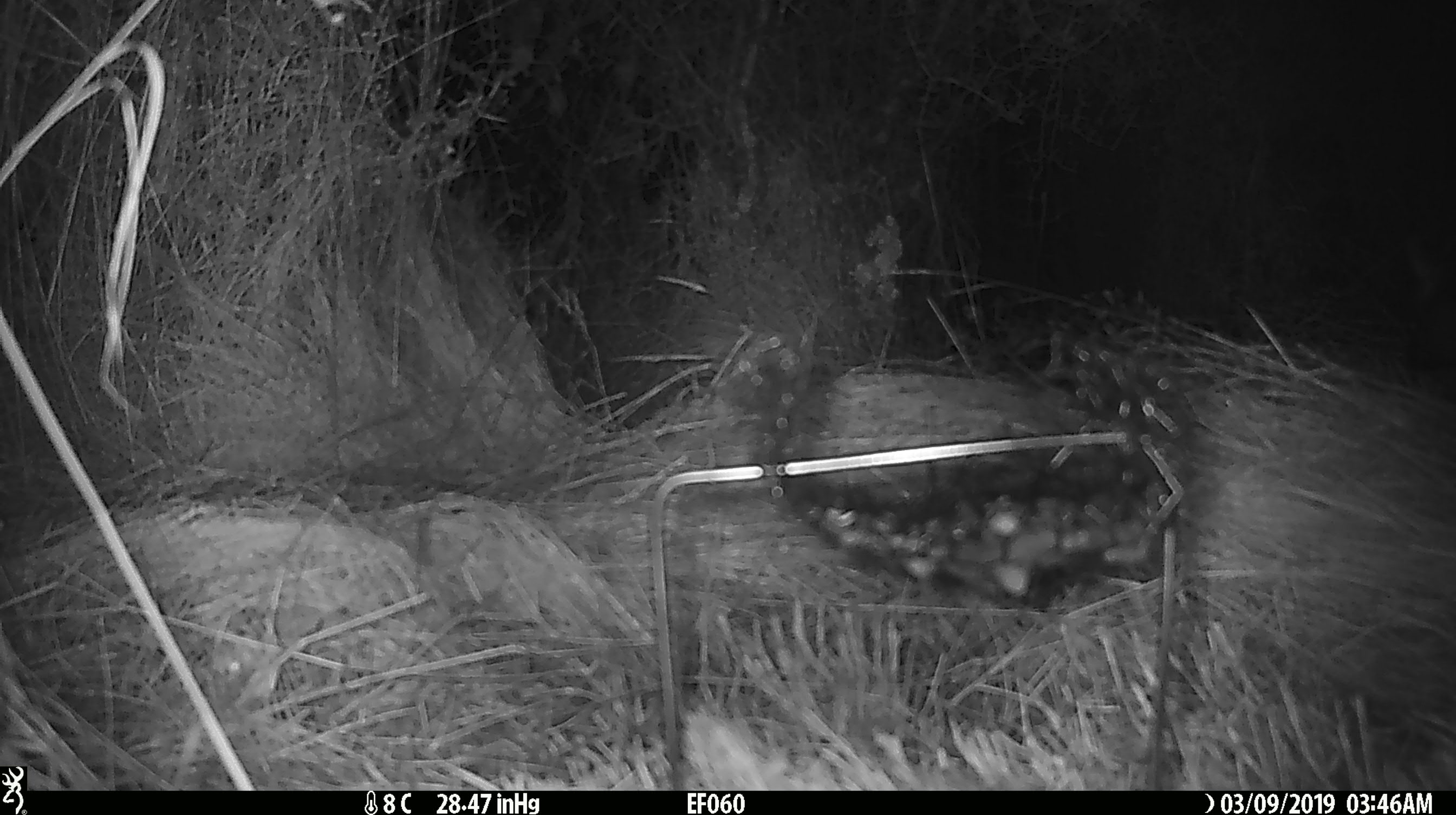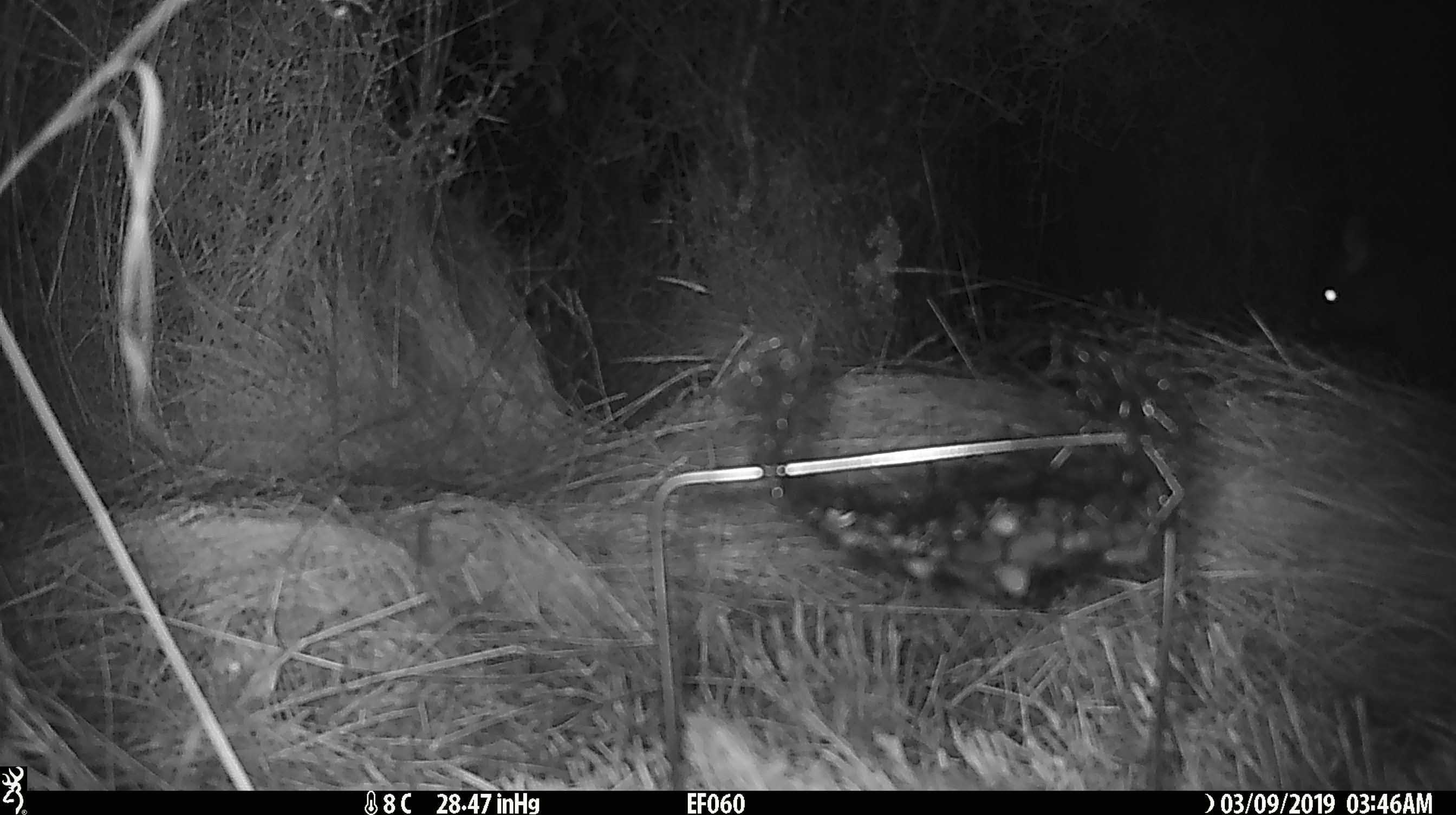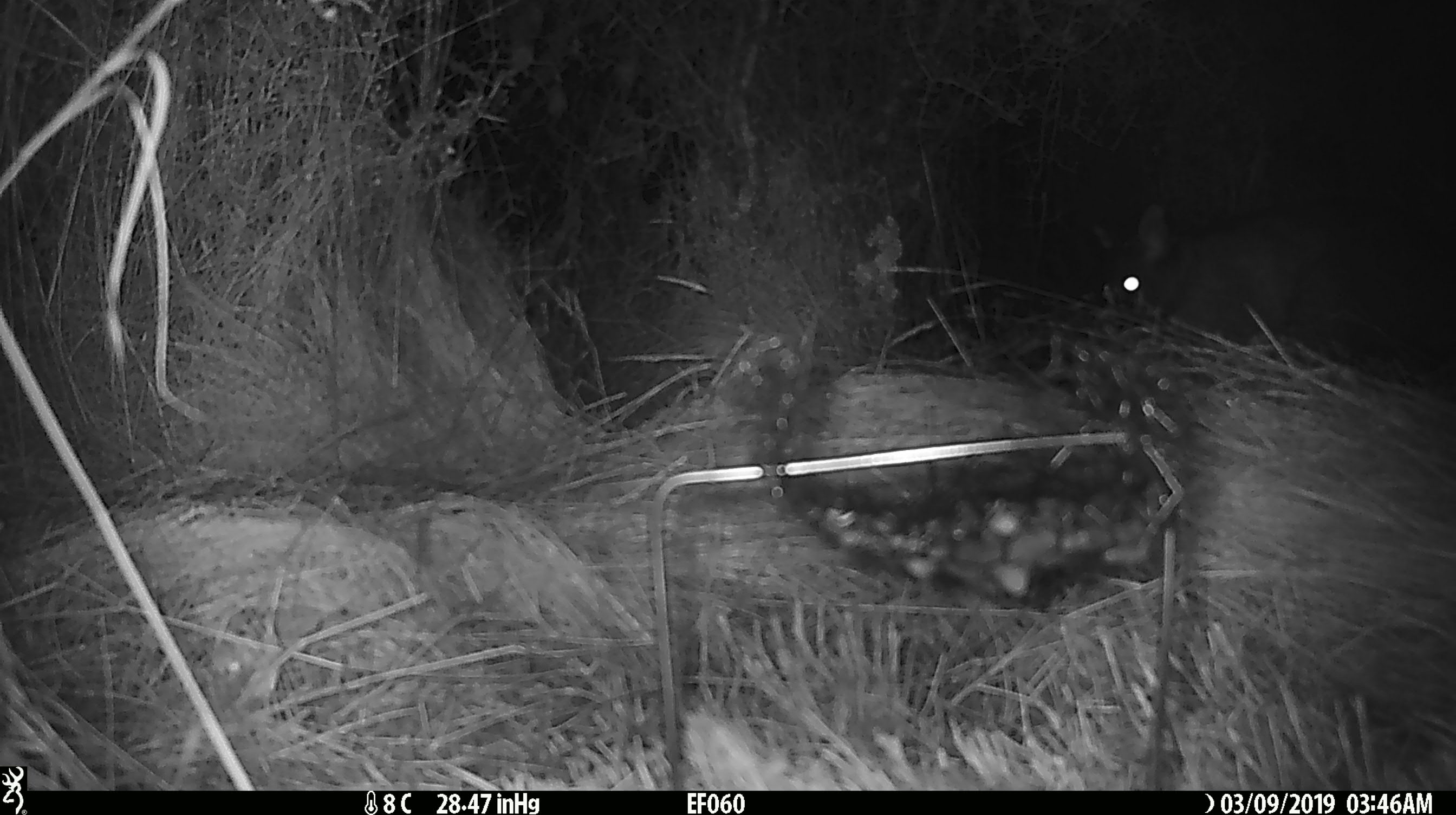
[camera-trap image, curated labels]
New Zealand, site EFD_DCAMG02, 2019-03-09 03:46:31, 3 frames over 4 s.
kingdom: Animalia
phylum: Chordata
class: Mammalia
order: Diprotodontia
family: Phalangeridae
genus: Trichosurus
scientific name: Trichosurus vulpecula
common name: common brushtail possum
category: possum